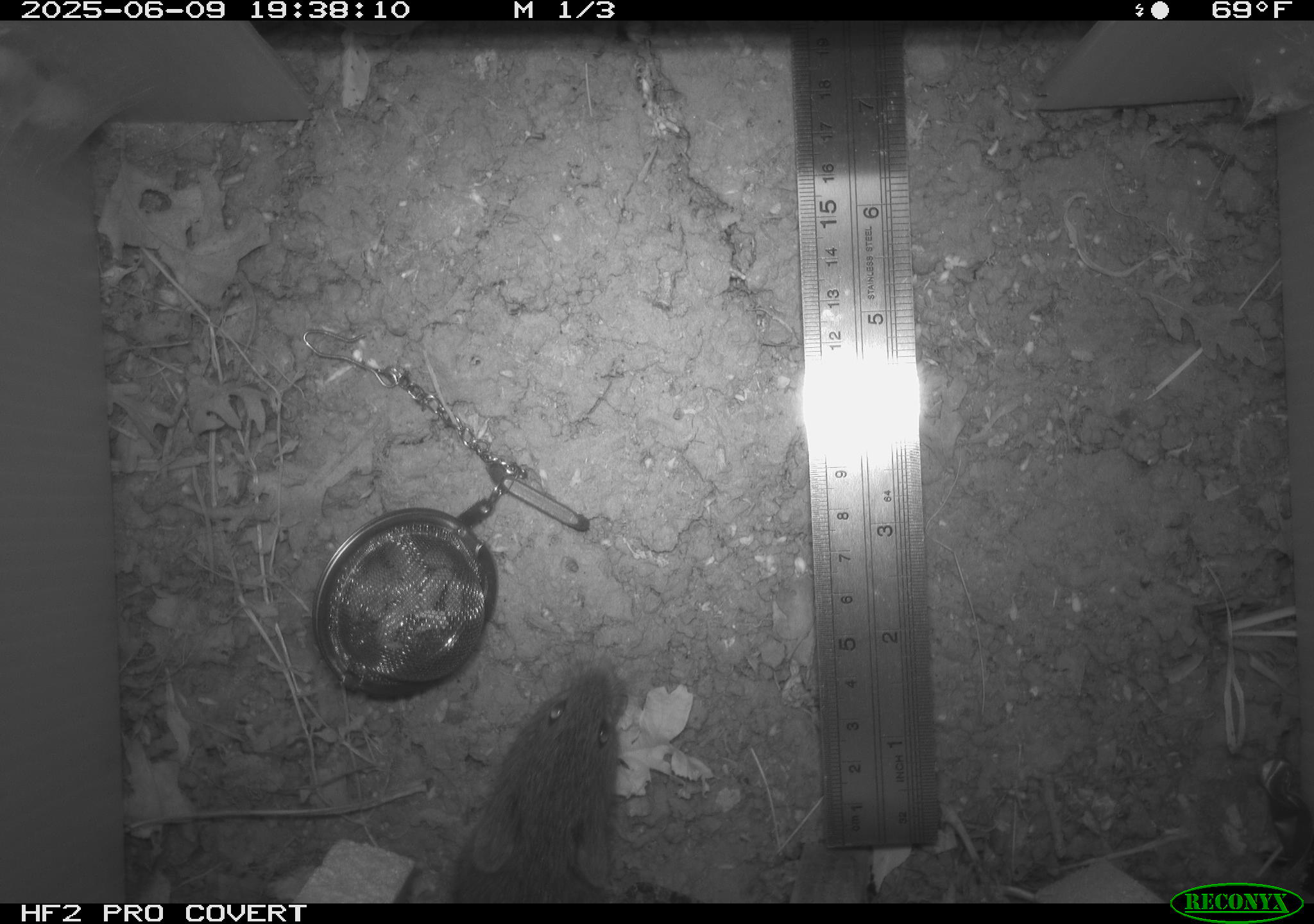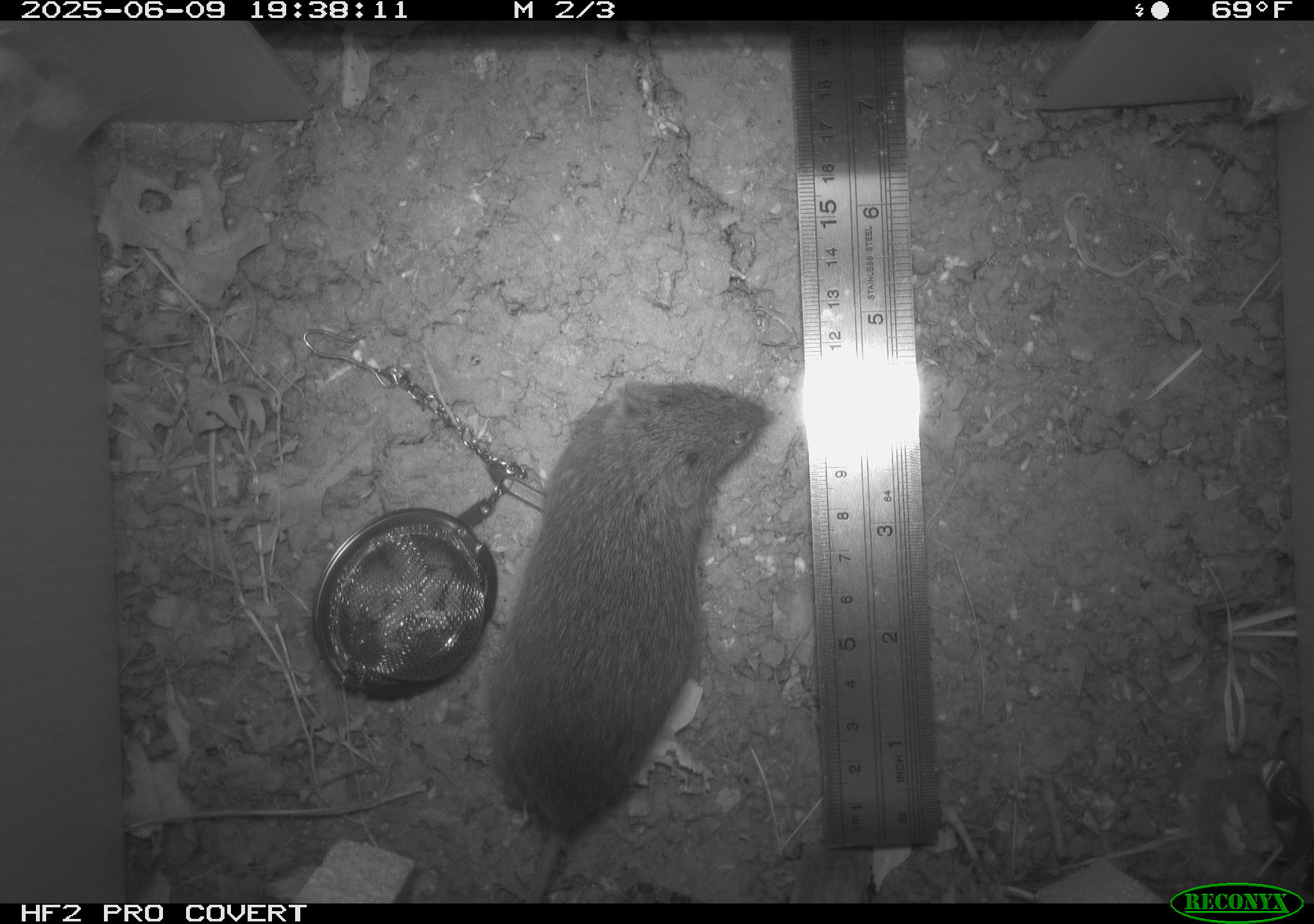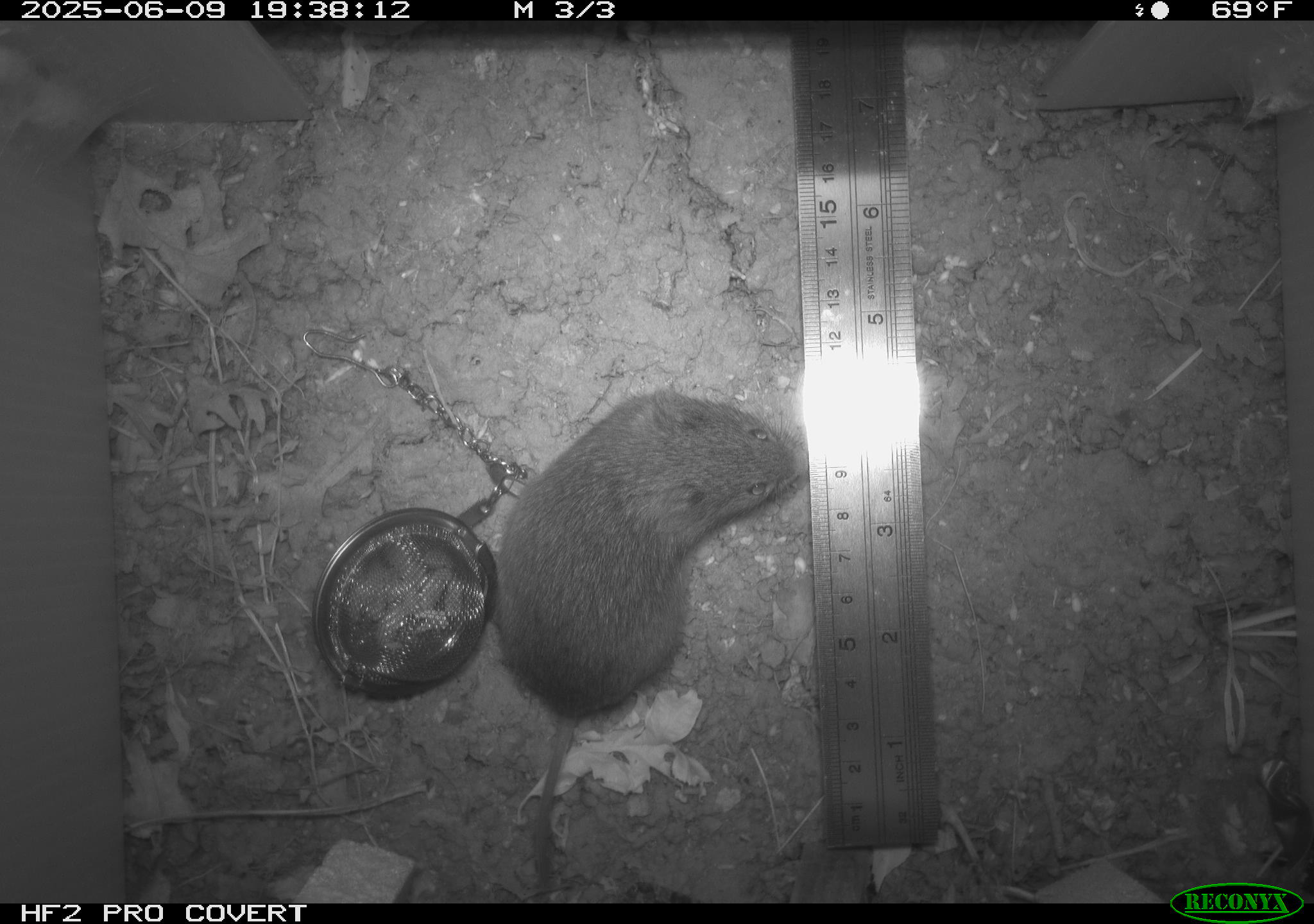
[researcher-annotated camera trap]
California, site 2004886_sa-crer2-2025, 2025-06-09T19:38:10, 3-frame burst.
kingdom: Animalia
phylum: Chordata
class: Mammalia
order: Rodentia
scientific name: Rodentia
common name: rodent